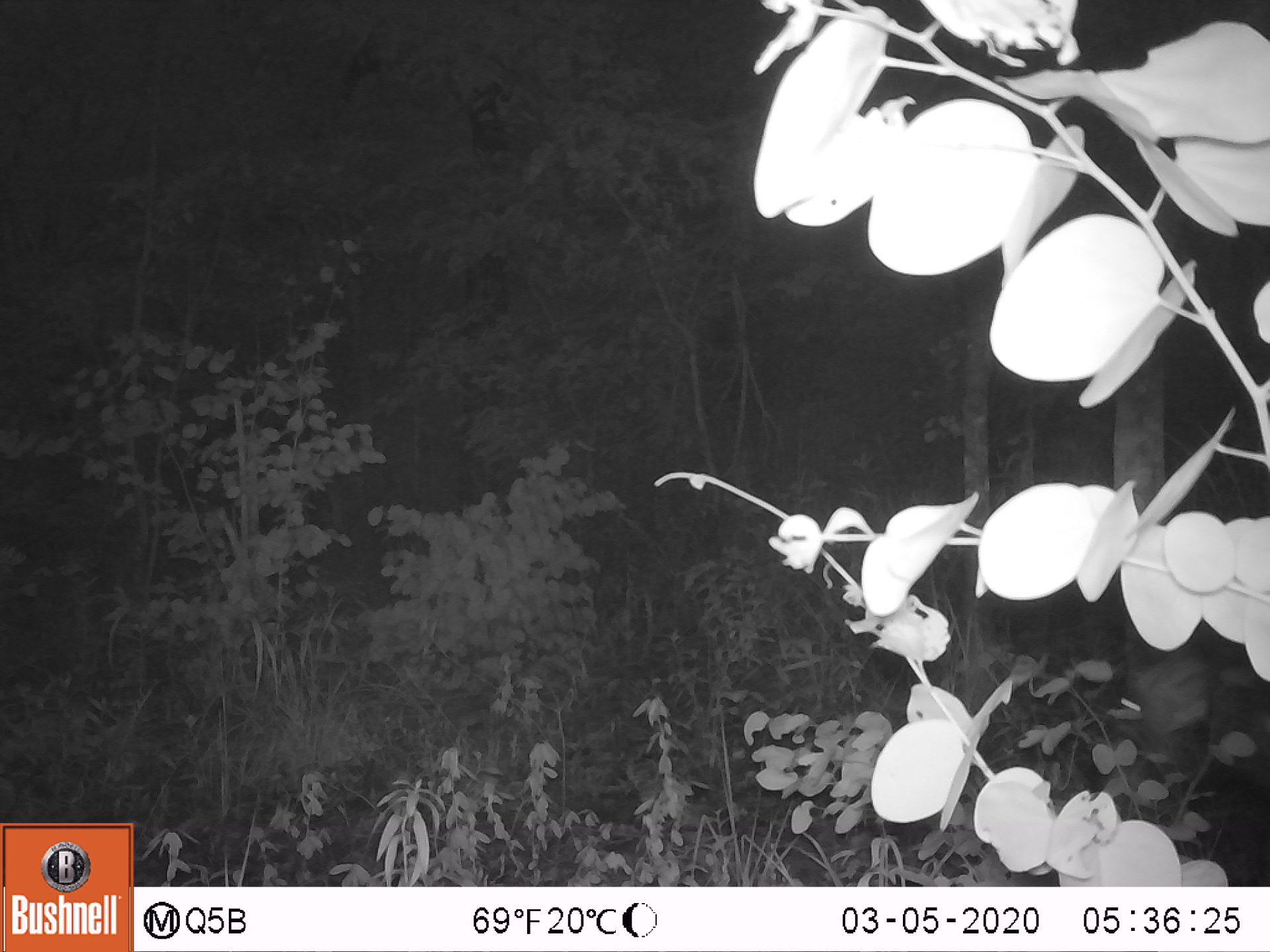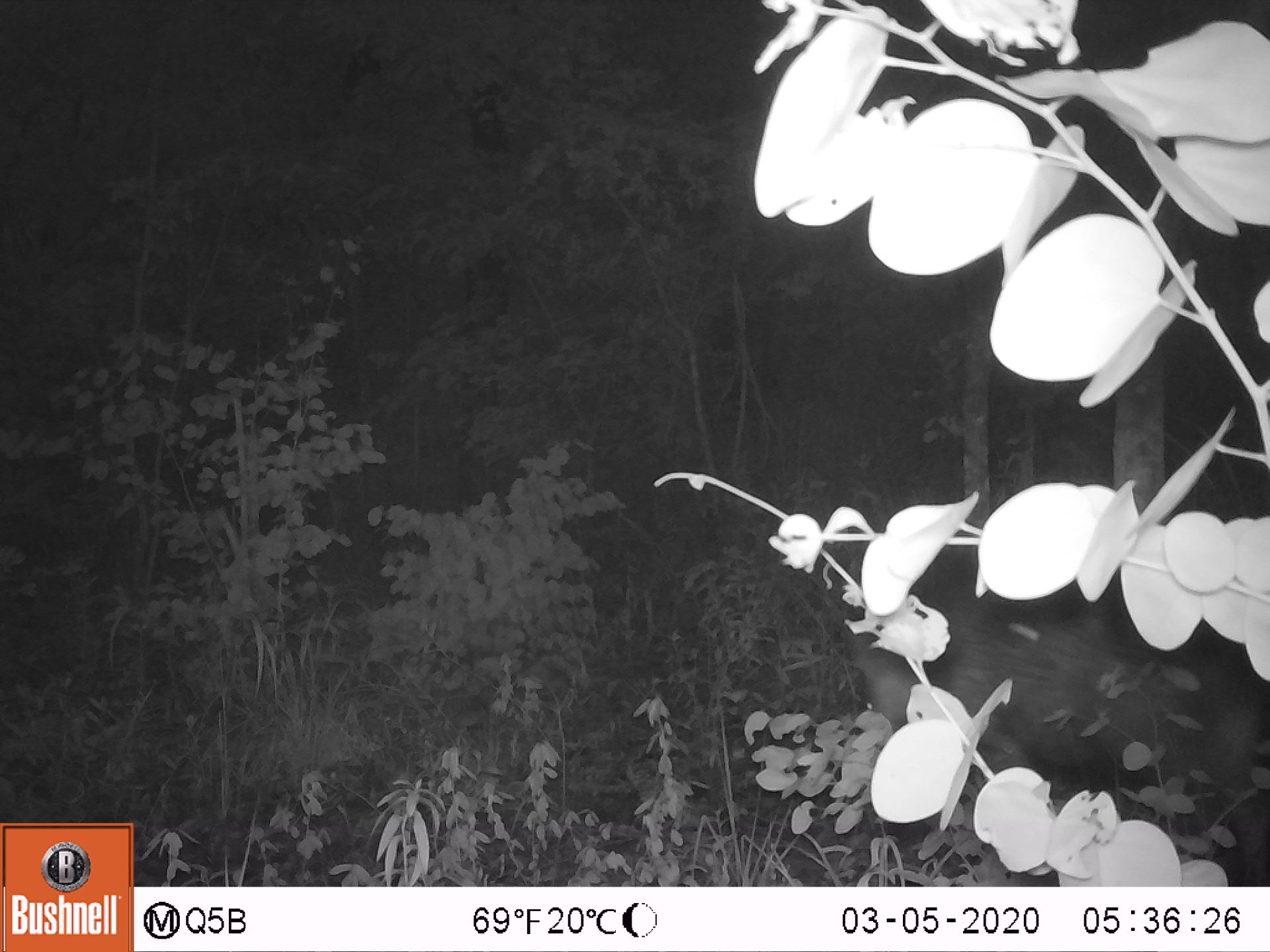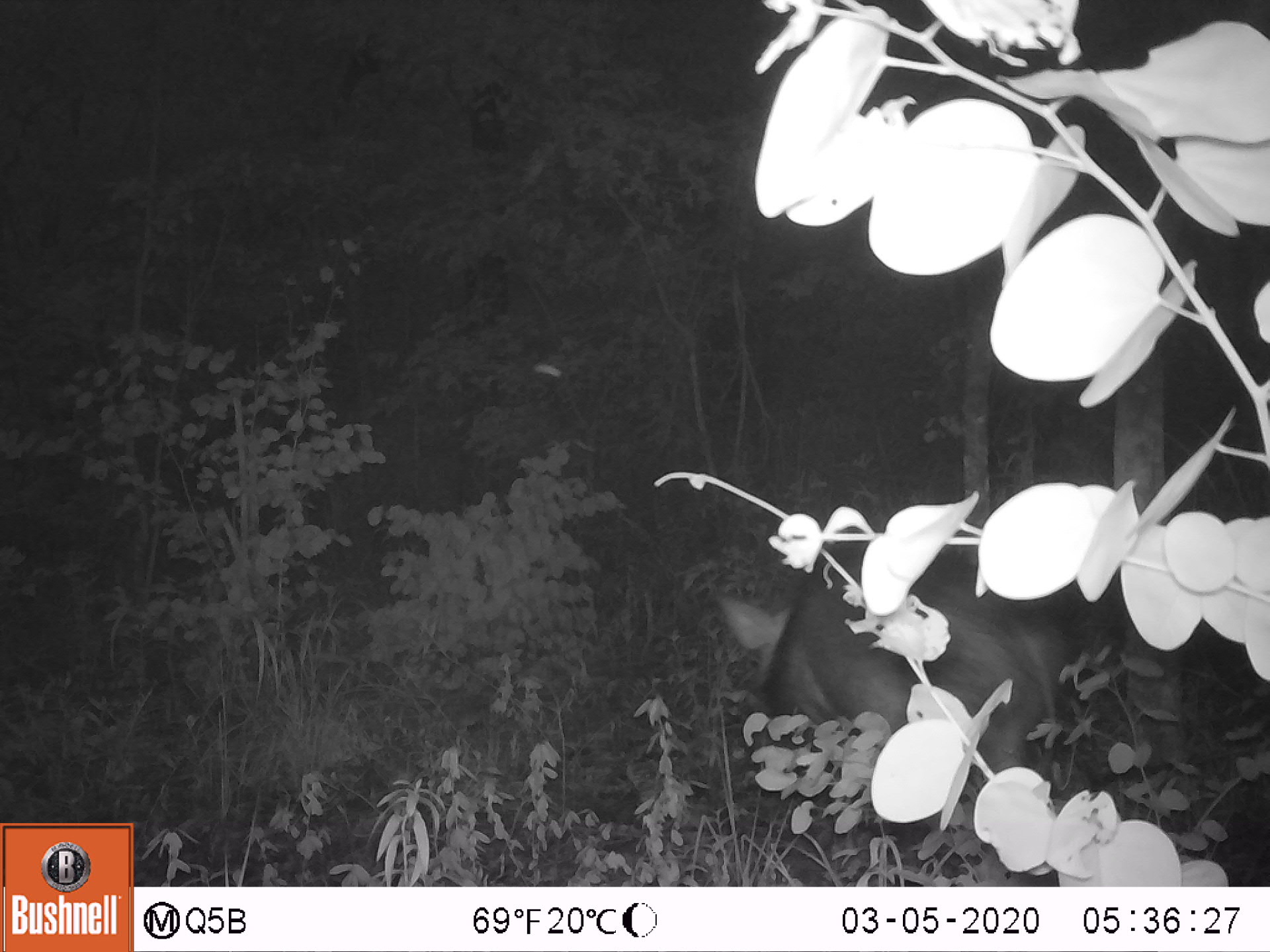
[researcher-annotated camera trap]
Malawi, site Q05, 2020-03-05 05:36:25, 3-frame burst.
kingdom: Animalia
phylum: Chordata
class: Mammalia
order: Artiodactyla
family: Suidae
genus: Potamochoerus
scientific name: Potamochoerus larvatus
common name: bushpig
Bushpig (Potamochoerus larvatus), count 1.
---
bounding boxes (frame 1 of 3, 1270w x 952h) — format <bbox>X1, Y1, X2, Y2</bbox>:
bushpig: <bbox>1107, 657, 1262, 786</bbox>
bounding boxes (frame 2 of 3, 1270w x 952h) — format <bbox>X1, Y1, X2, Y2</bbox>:
bushpig: <bbox>820, 596, 1269, 868</bbox>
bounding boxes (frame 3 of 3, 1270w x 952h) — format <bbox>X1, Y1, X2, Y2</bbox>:
bushpig: <bbox>710, 556, 1075, 828</bbox>